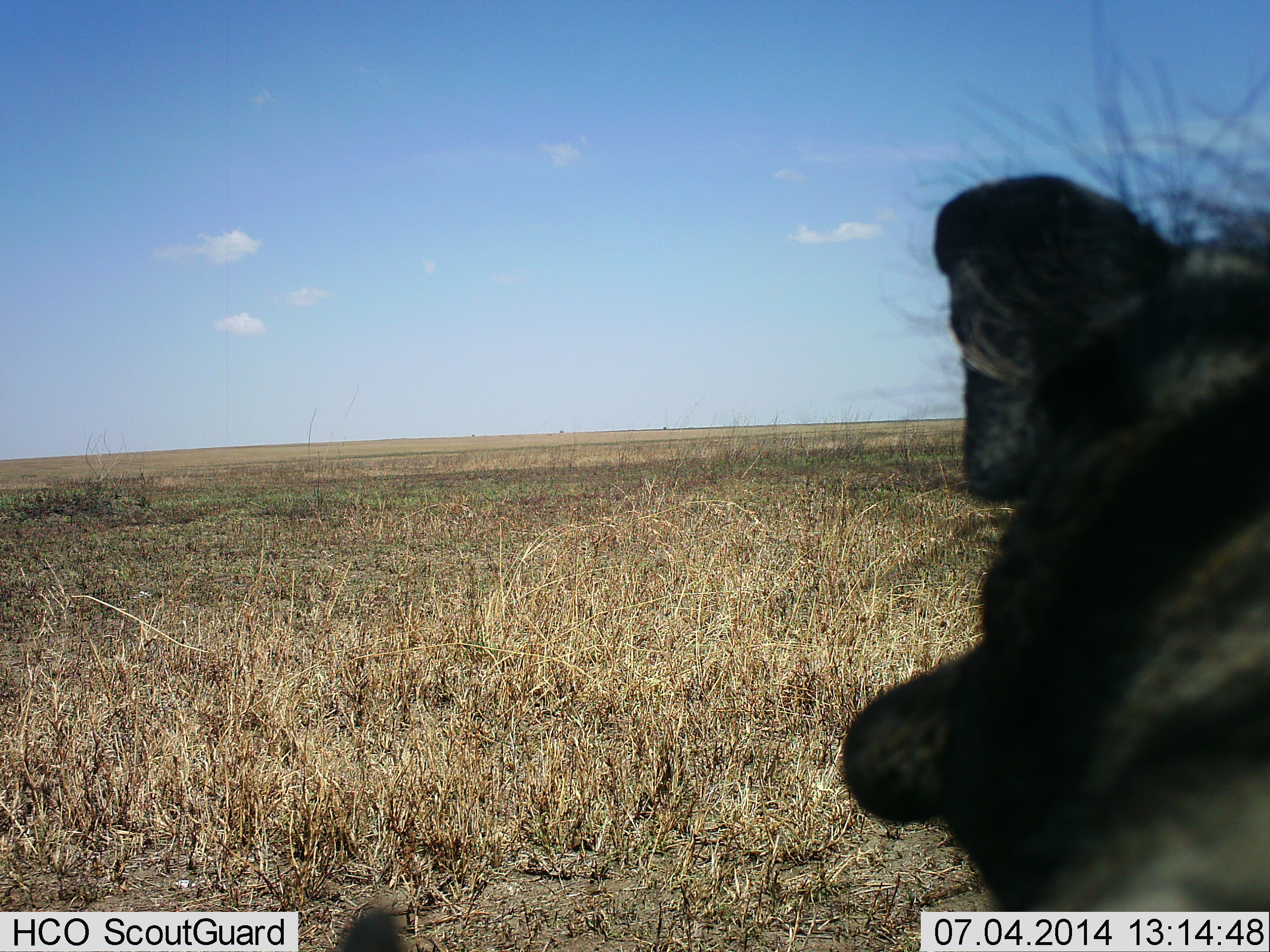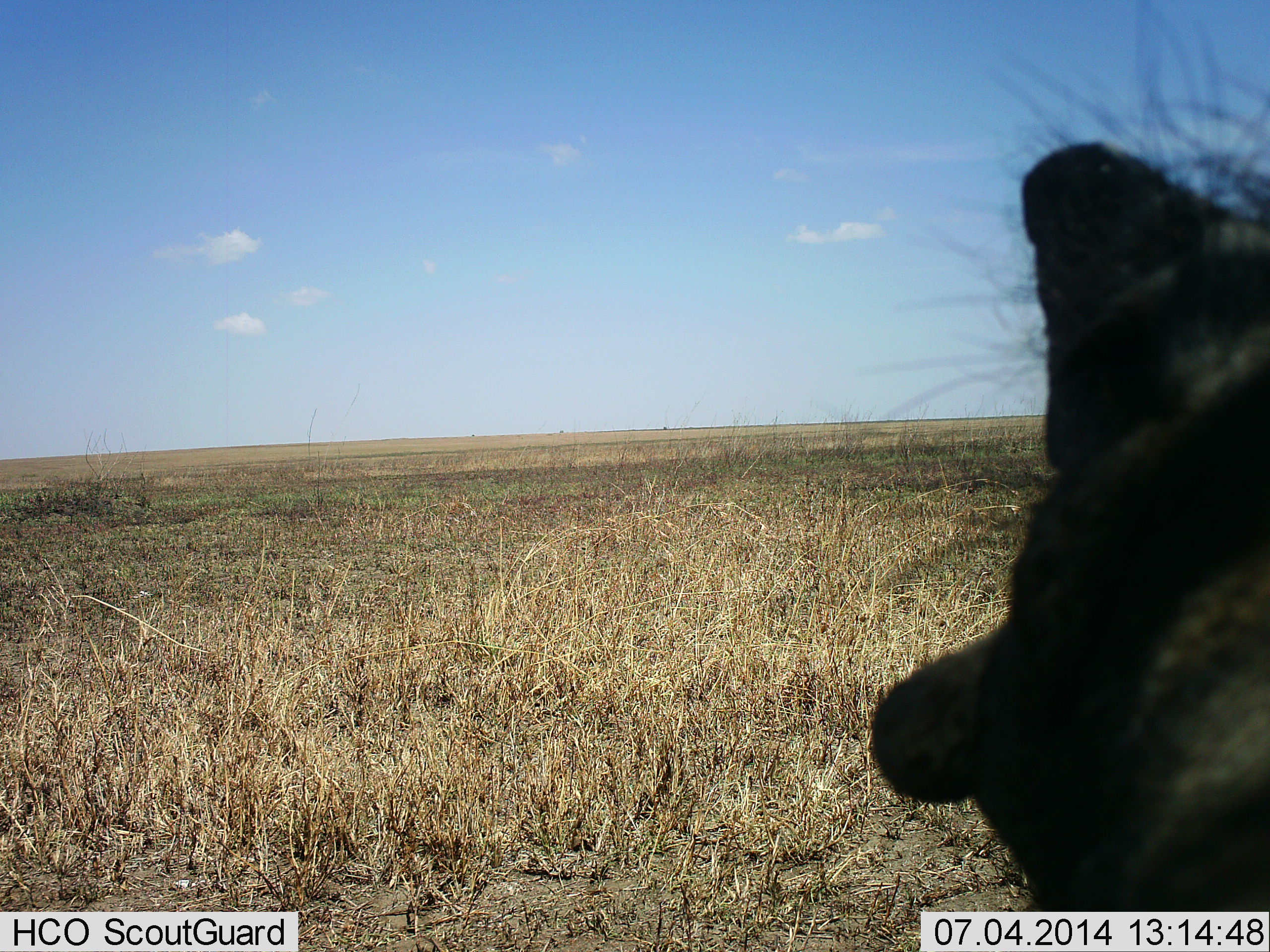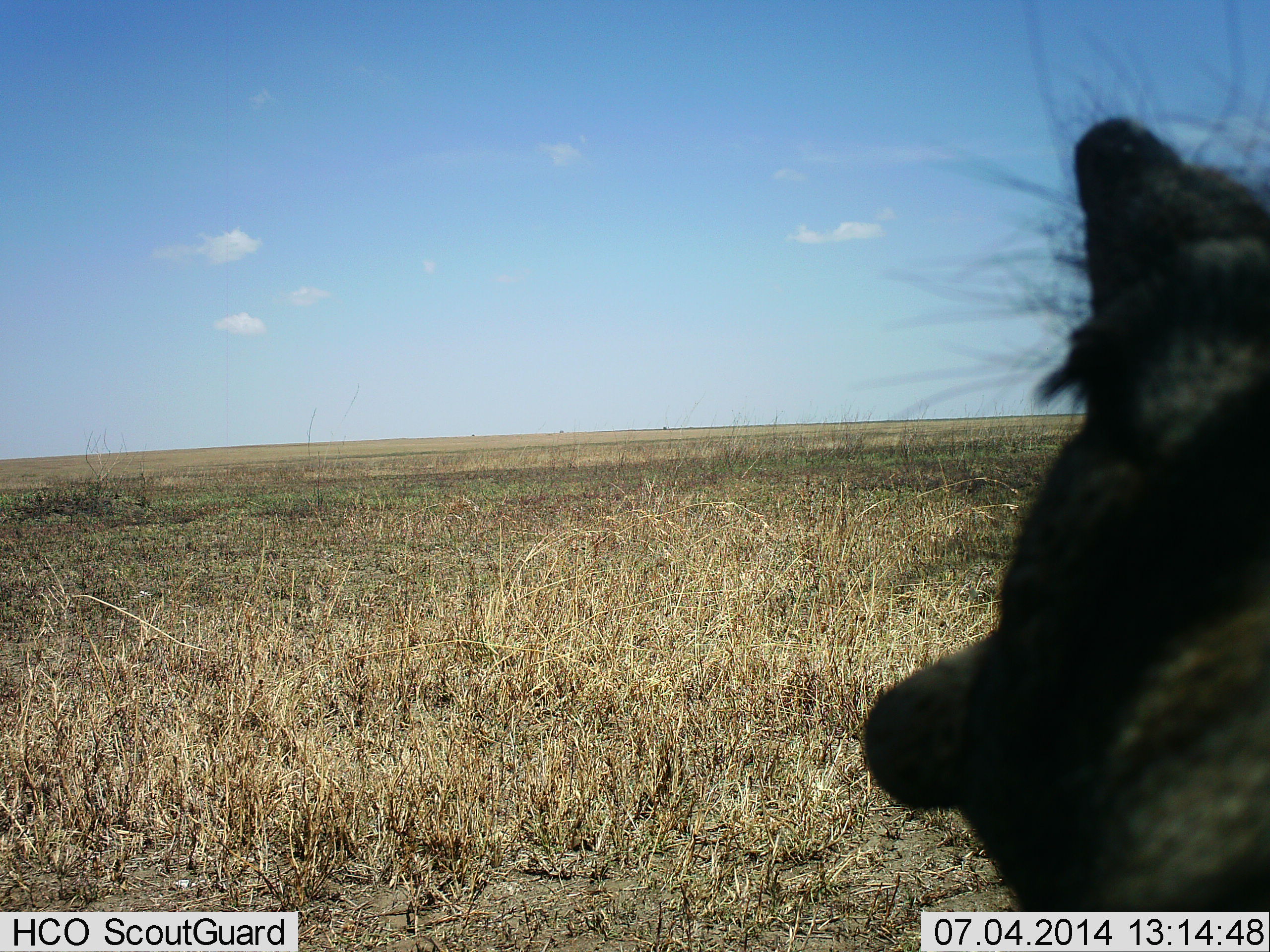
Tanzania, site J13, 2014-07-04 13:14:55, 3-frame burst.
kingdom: Animalia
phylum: Chordata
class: Mammalia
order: Artiodactyla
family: Suidae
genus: Phacochoerus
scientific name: Phacochoerus africanus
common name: warthog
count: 1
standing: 90%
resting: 10%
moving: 10%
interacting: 20%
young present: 0%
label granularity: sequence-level